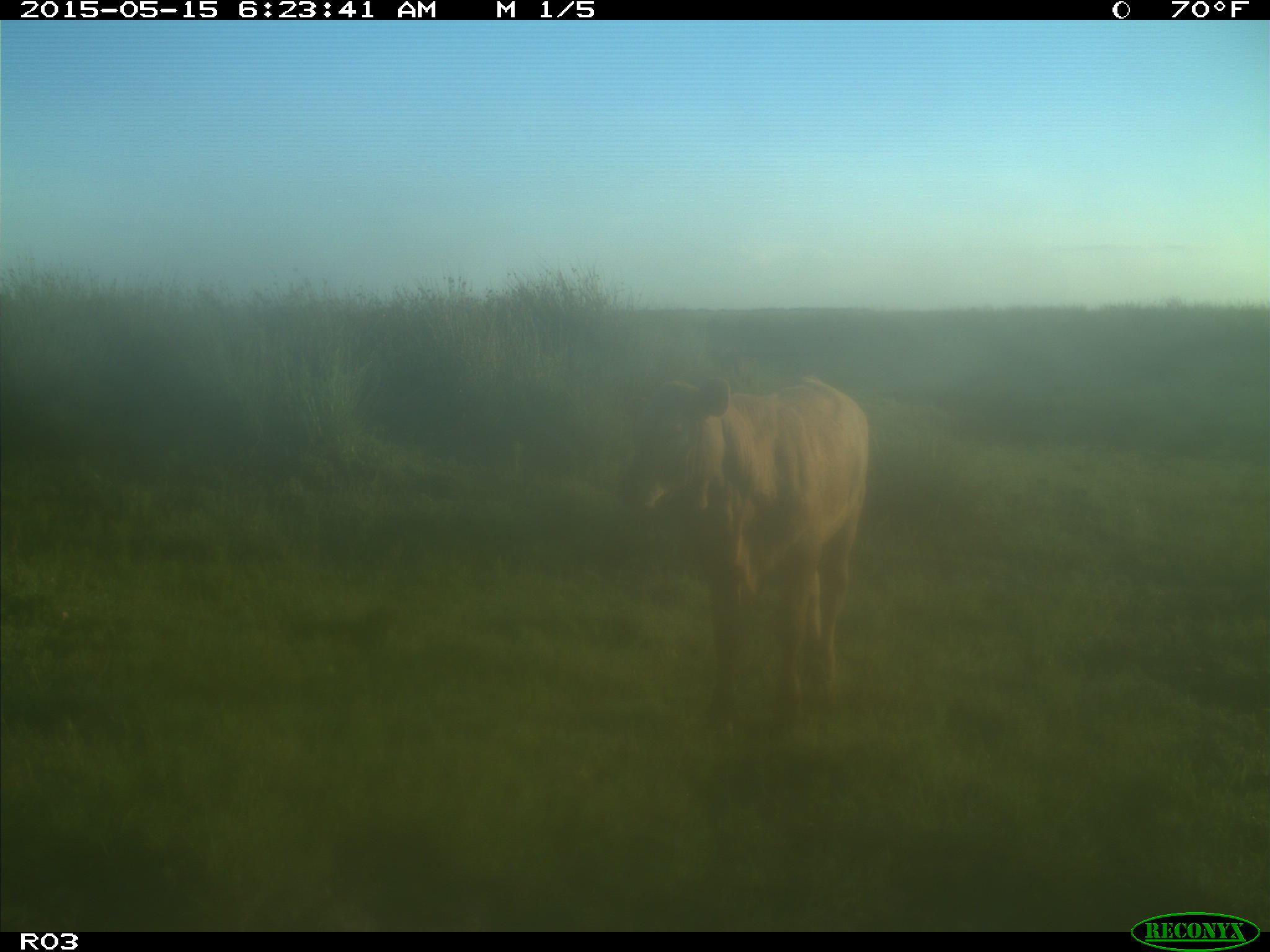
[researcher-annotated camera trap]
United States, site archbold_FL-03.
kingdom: Animalia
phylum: Chordata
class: Mammalia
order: Artiodactyla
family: Bovidae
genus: Bos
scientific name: Bos taurus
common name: domestic cow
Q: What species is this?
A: Bos taurus (domestic cow).